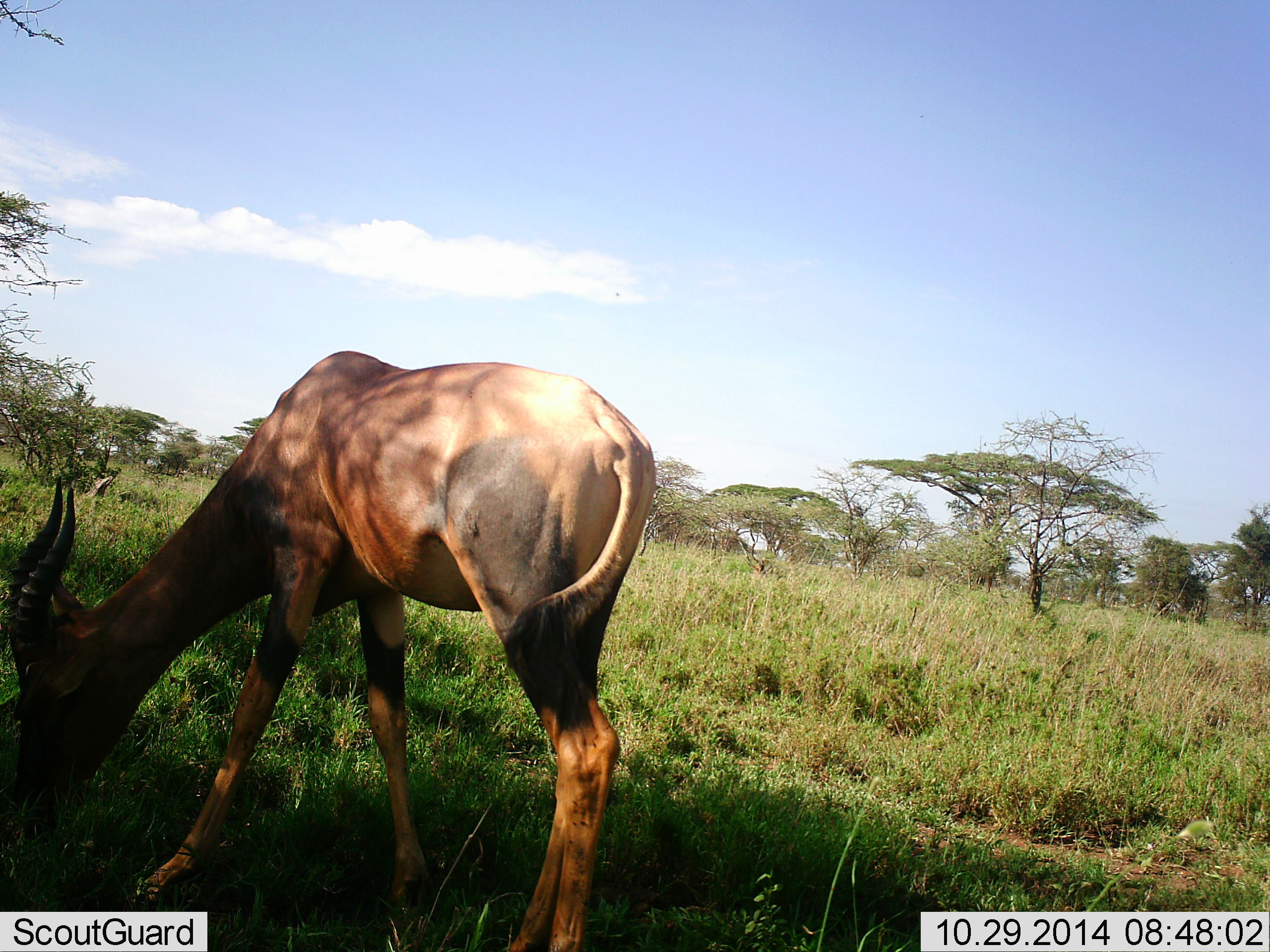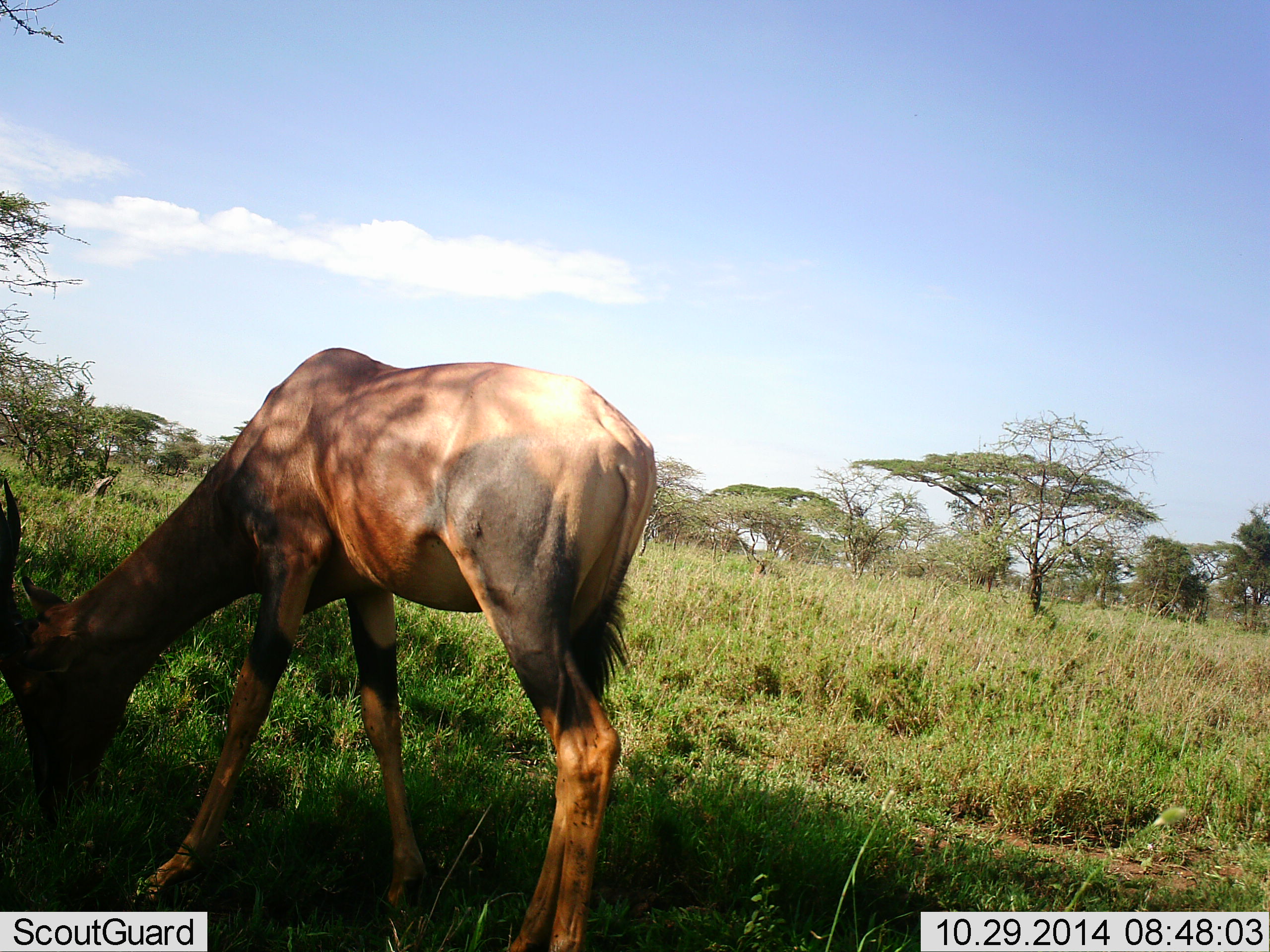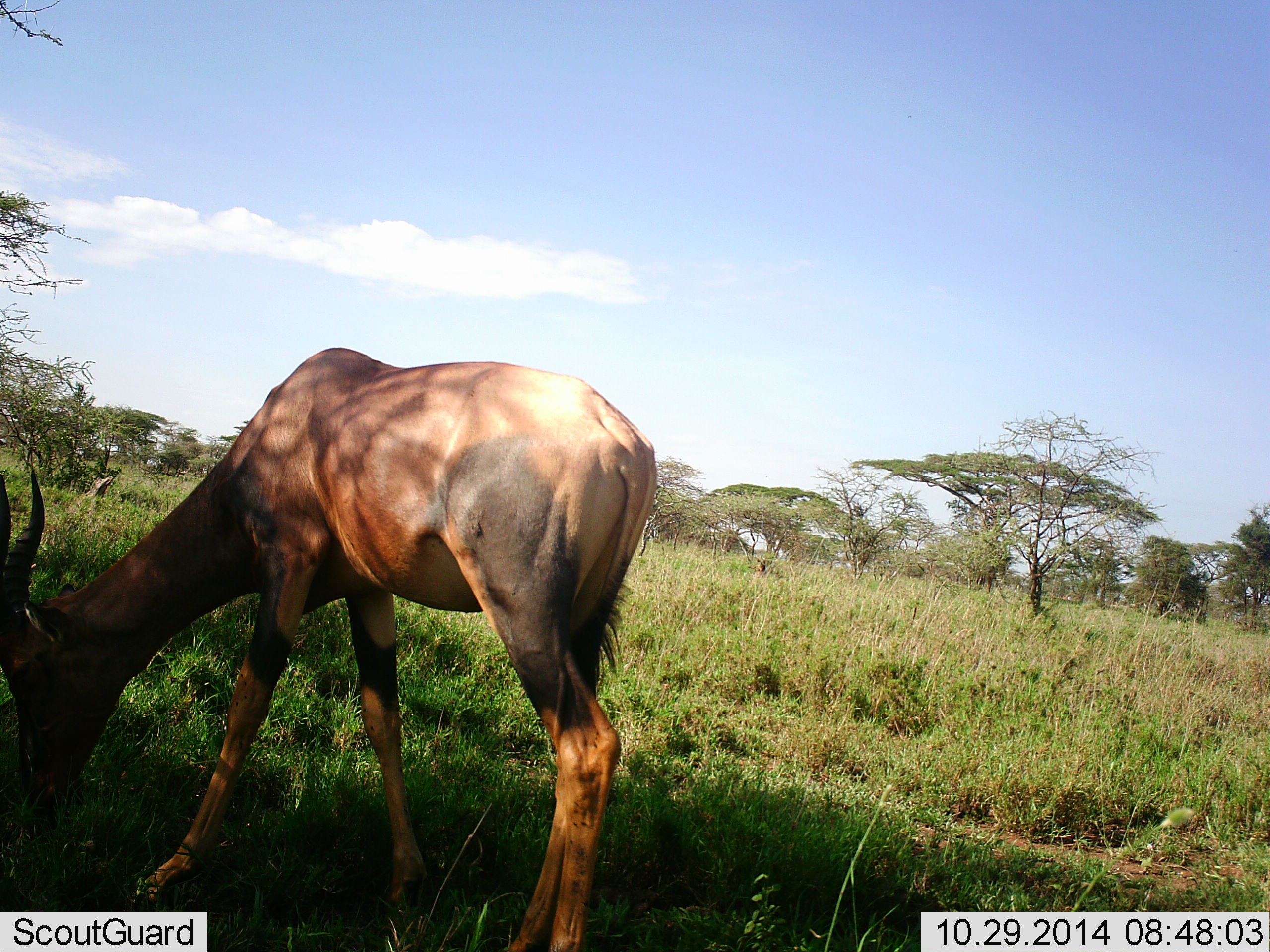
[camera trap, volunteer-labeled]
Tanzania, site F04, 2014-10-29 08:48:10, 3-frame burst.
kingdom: Animalia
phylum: Chordata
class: Mammalia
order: Artiodactyla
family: Bovidae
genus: Damaliscus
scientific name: Damaliscus lunatus jimela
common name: topi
Topi (Damaliscus lunatus jimela), count 1. Behavior (volunteer vote fractions): standing 20%, resting 0%, moving 0%, interacting 0%. Young present (vote fraction): 0%. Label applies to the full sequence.